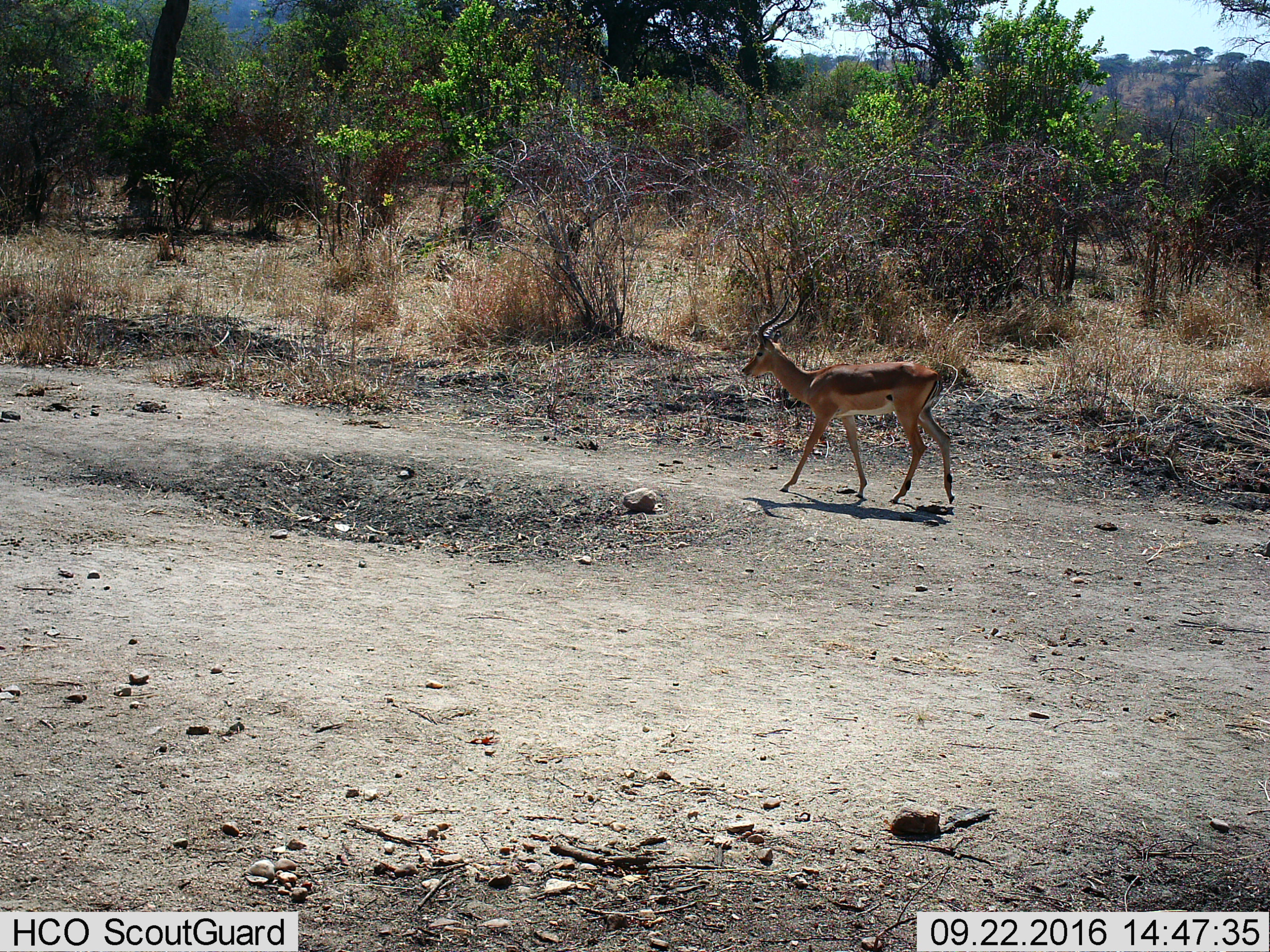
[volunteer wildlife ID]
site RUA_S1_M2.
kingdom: Animalia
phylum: Chordata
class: Mammalia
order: Artiodactyla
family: Bovidae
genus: Aepyceros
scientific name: Aepyceros melampus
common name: impala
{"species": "impala (Aepyceros melampus)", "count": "1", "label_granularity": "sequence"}